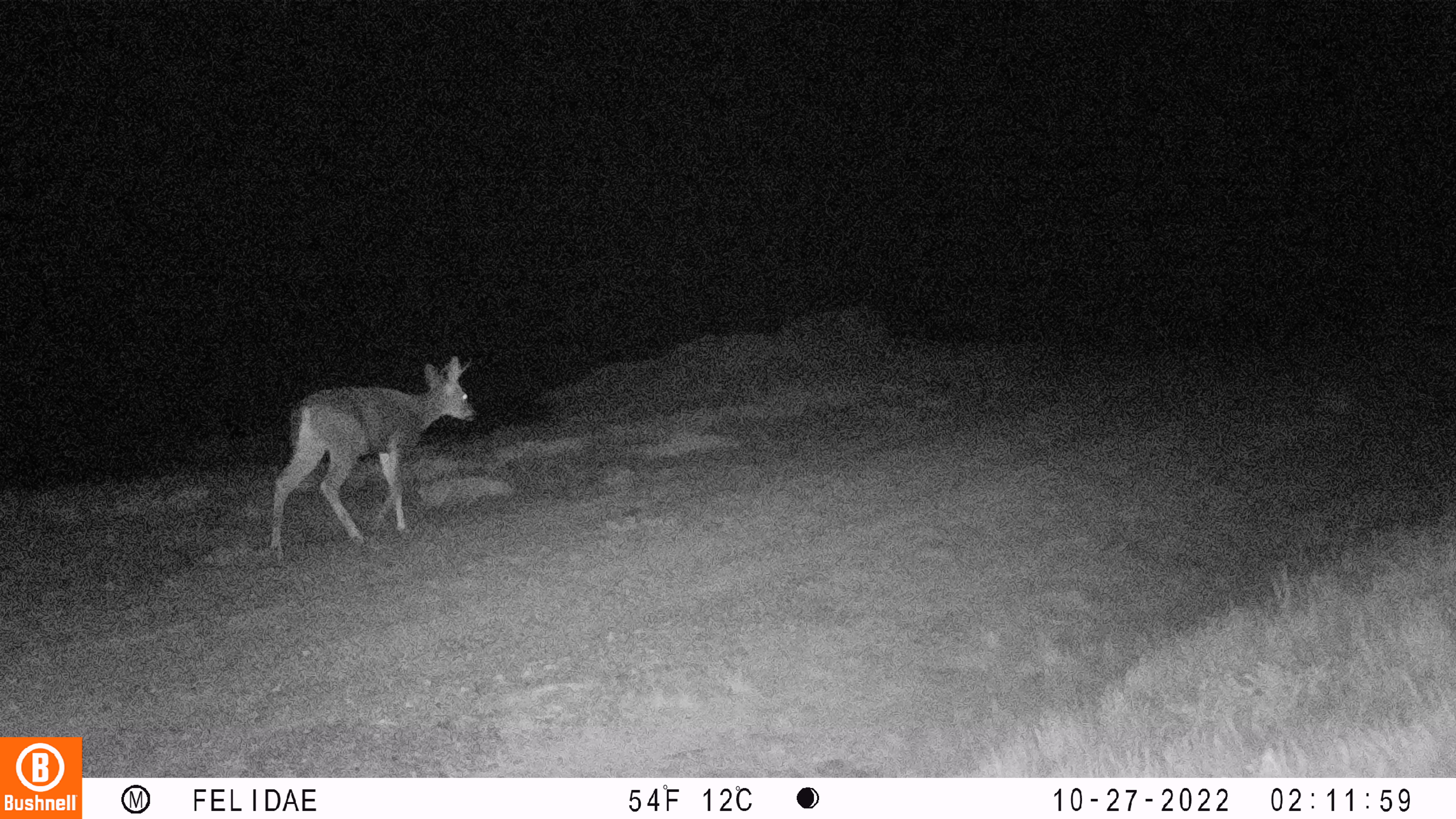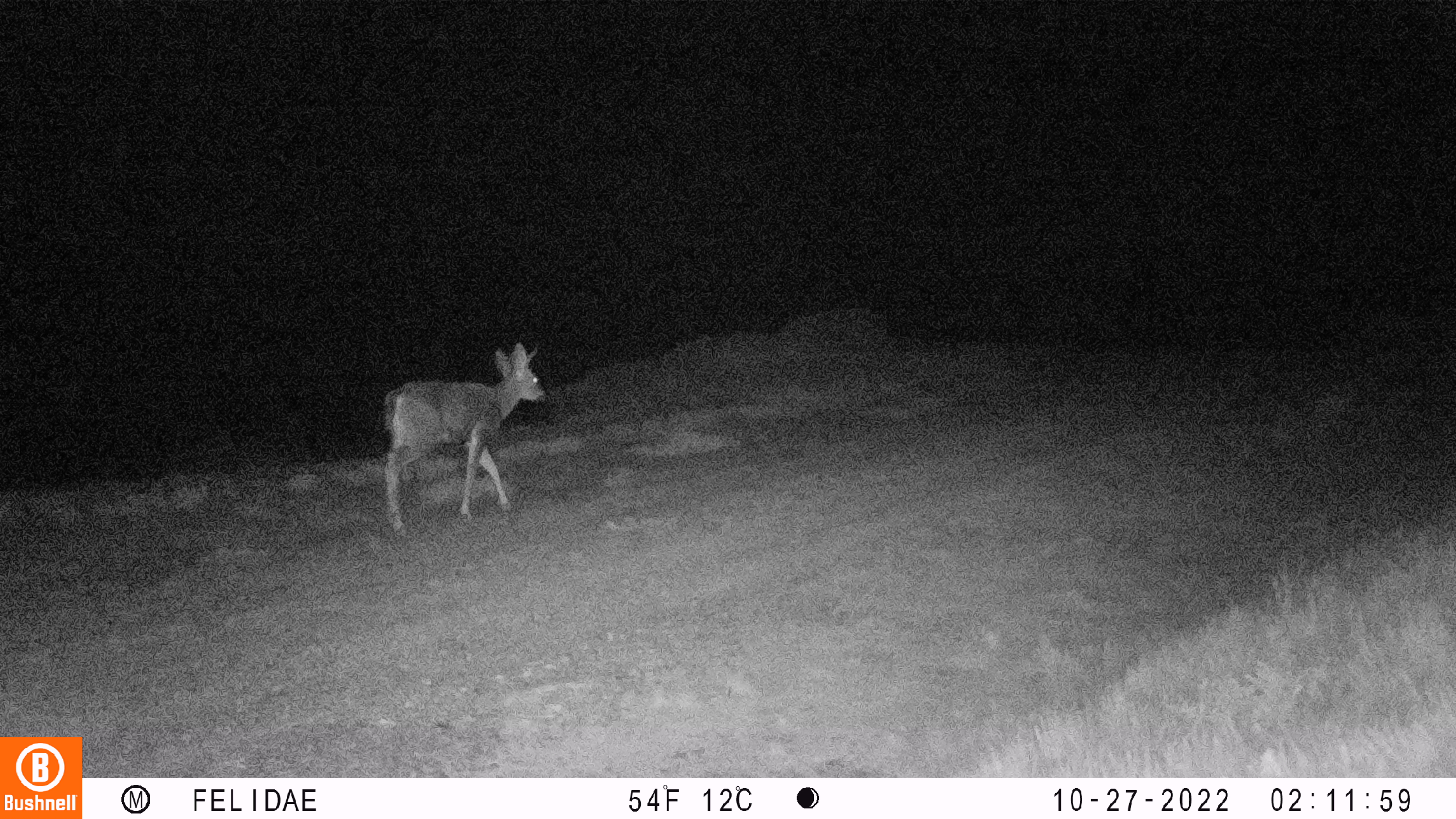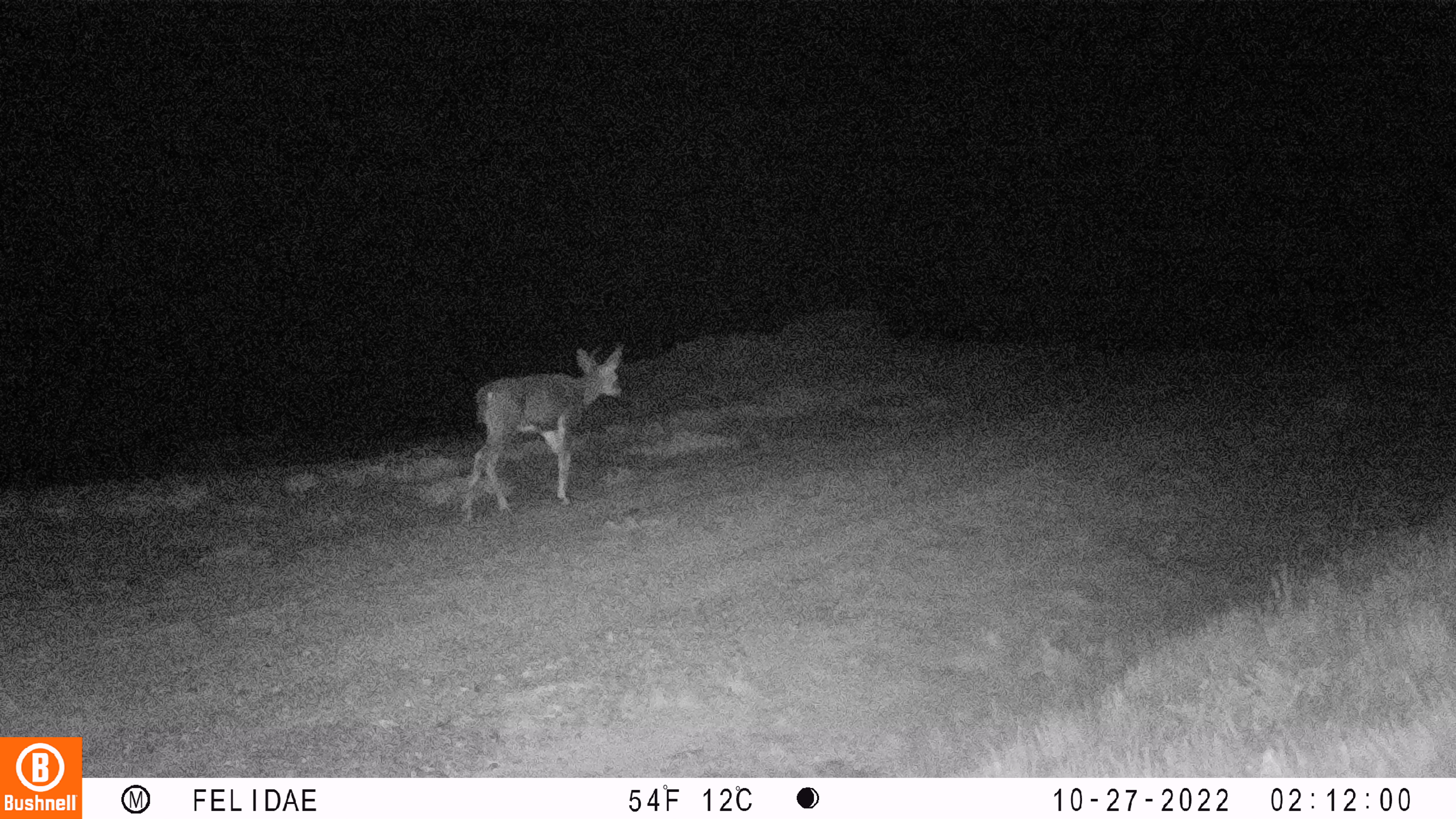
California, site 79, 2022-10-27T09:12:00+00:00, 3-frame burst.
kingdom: Animalia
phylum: Chordata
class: Mammalia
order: Artiodactyla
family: Cervidae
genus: Odocoileus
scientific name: Odocoileus hemionus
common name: mule deer